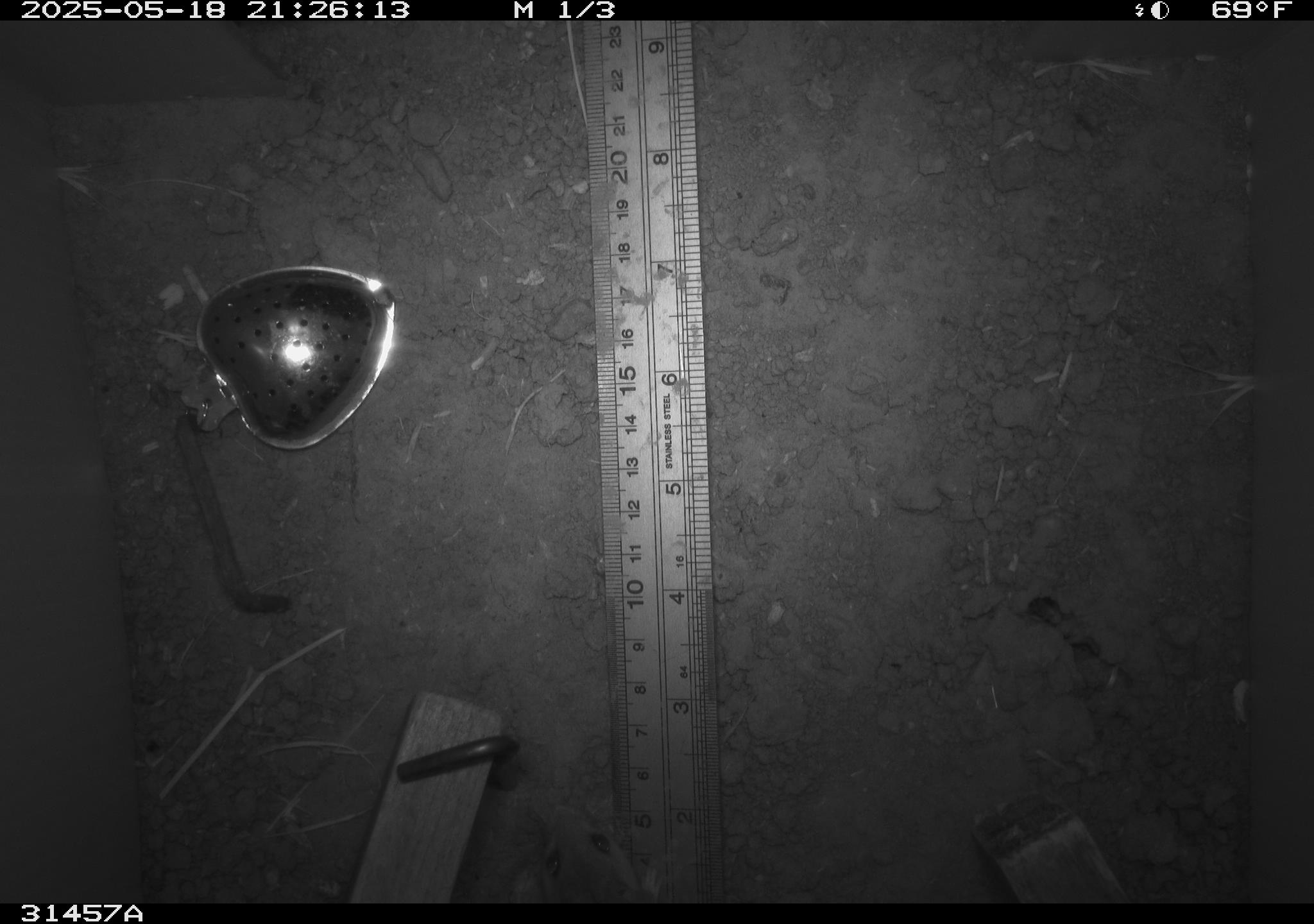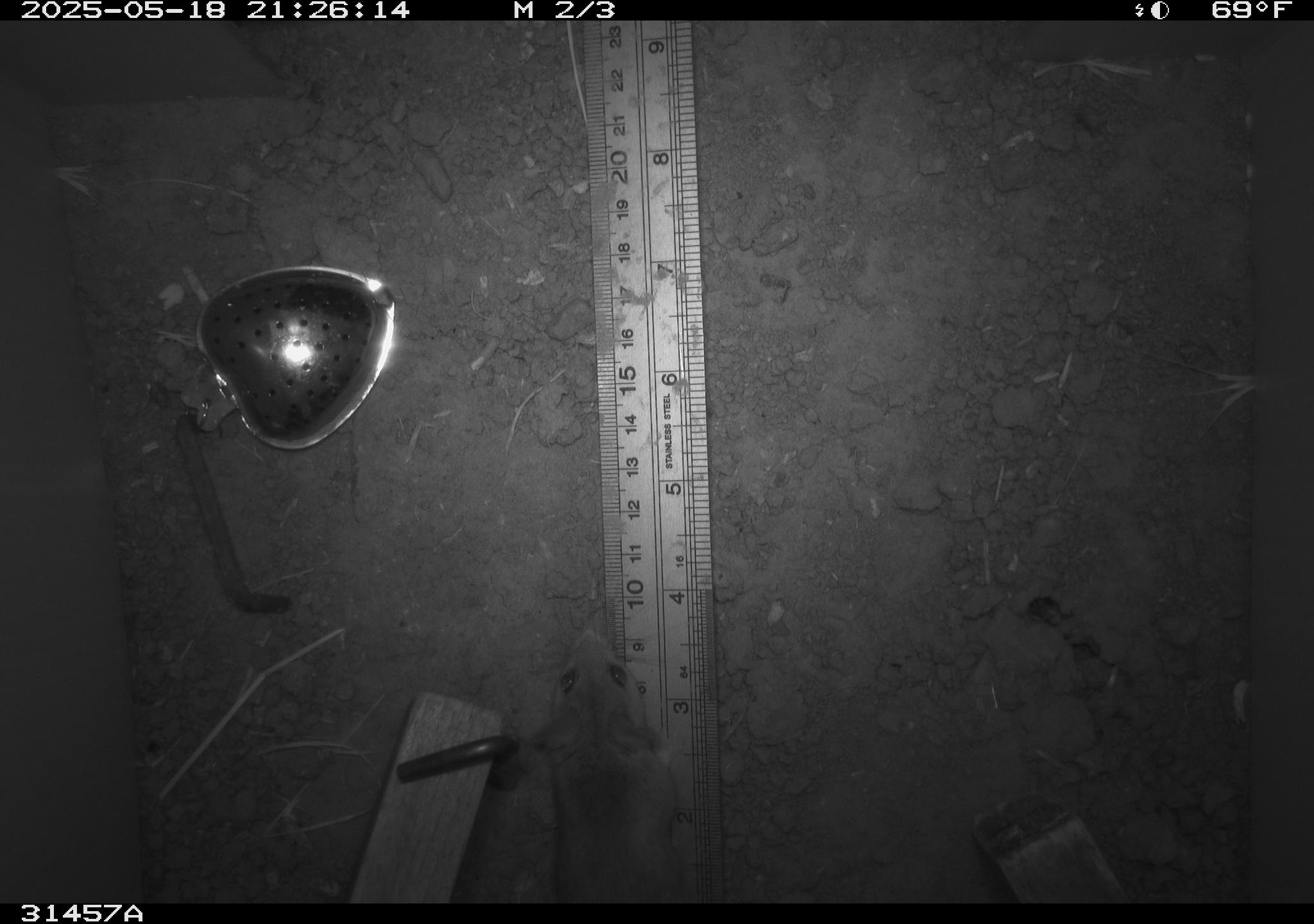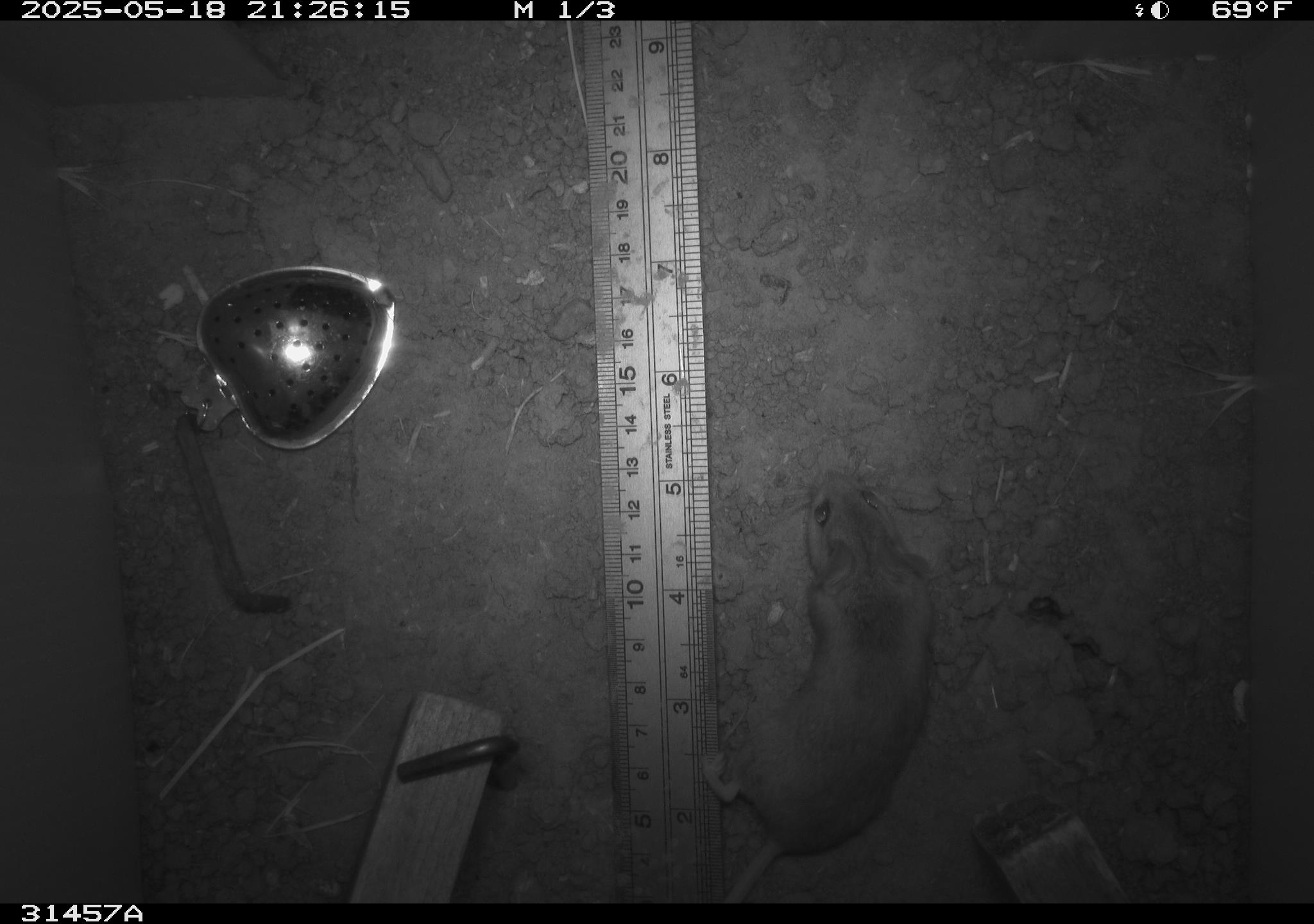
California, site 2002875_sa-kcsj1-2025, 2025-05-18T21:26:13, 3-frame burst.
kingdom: Animalia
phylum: Chordata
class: Mammalia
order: Rodentia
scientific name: Rodentia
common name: rodent